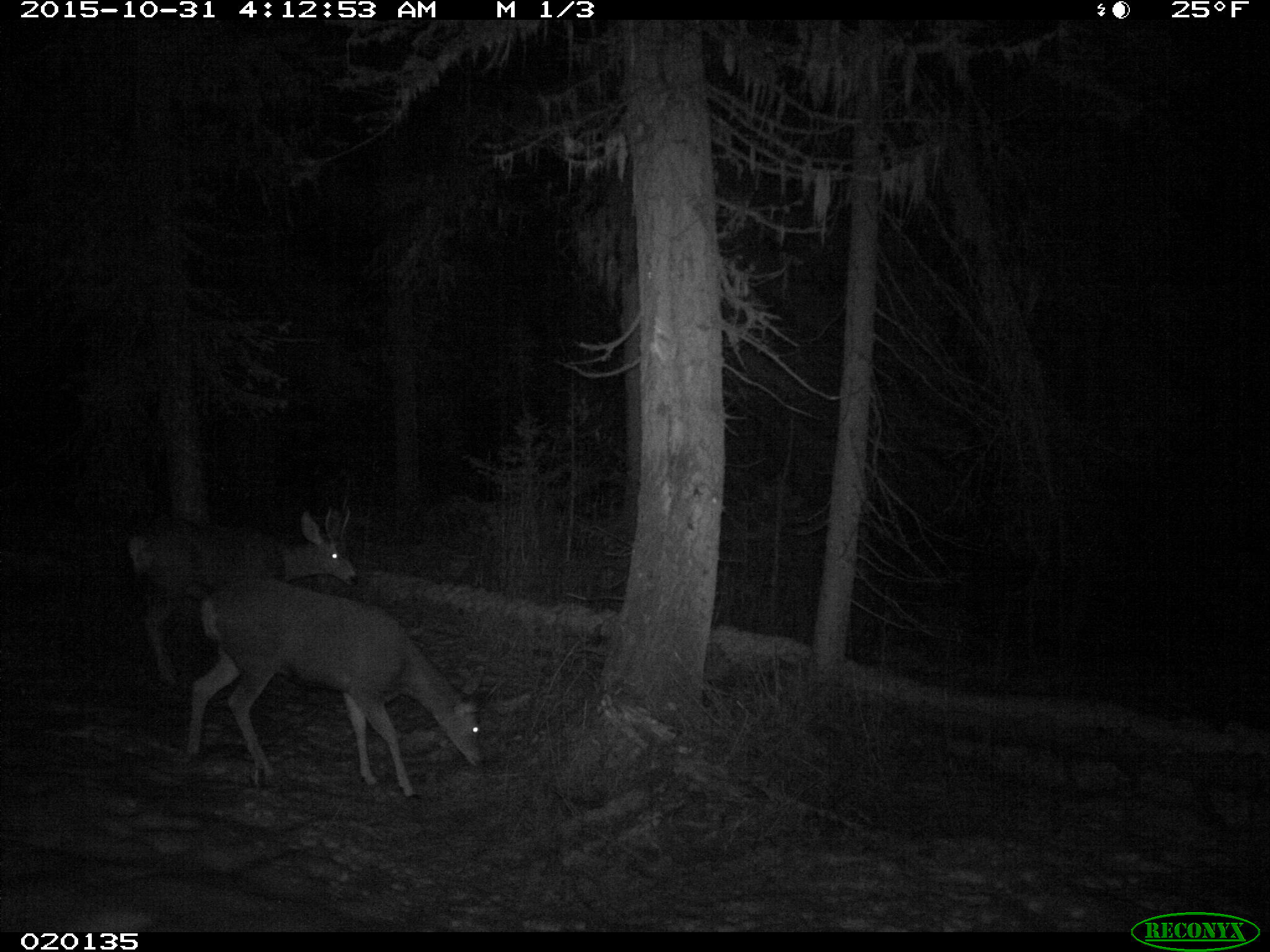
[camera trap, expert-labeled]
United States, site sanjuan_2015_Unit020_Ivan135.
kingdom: Animalia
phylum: Chordata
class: Mammalia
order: Artiodactyla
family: Cervidae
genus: Odocoileus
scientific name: Odocoileus hemionus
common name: mule deer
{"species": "Odocoileus hemionus (mule deer)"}